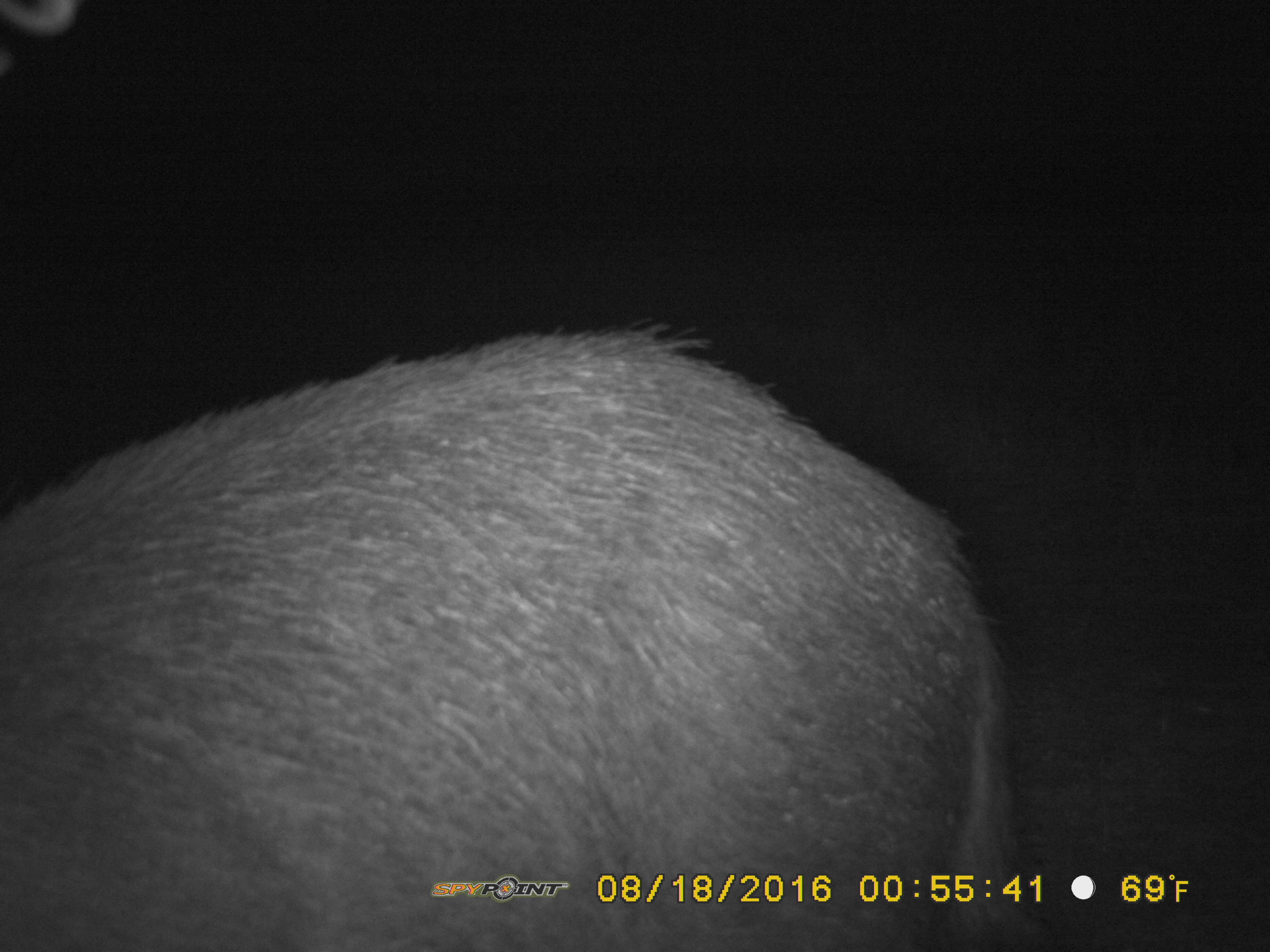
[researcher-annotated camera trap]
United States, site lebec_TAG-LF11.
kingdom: Animalia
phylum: Chordata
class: Mammalia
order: Artiodactyla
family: Suidae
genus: Sus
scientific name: Sus scrofa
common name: wild boar